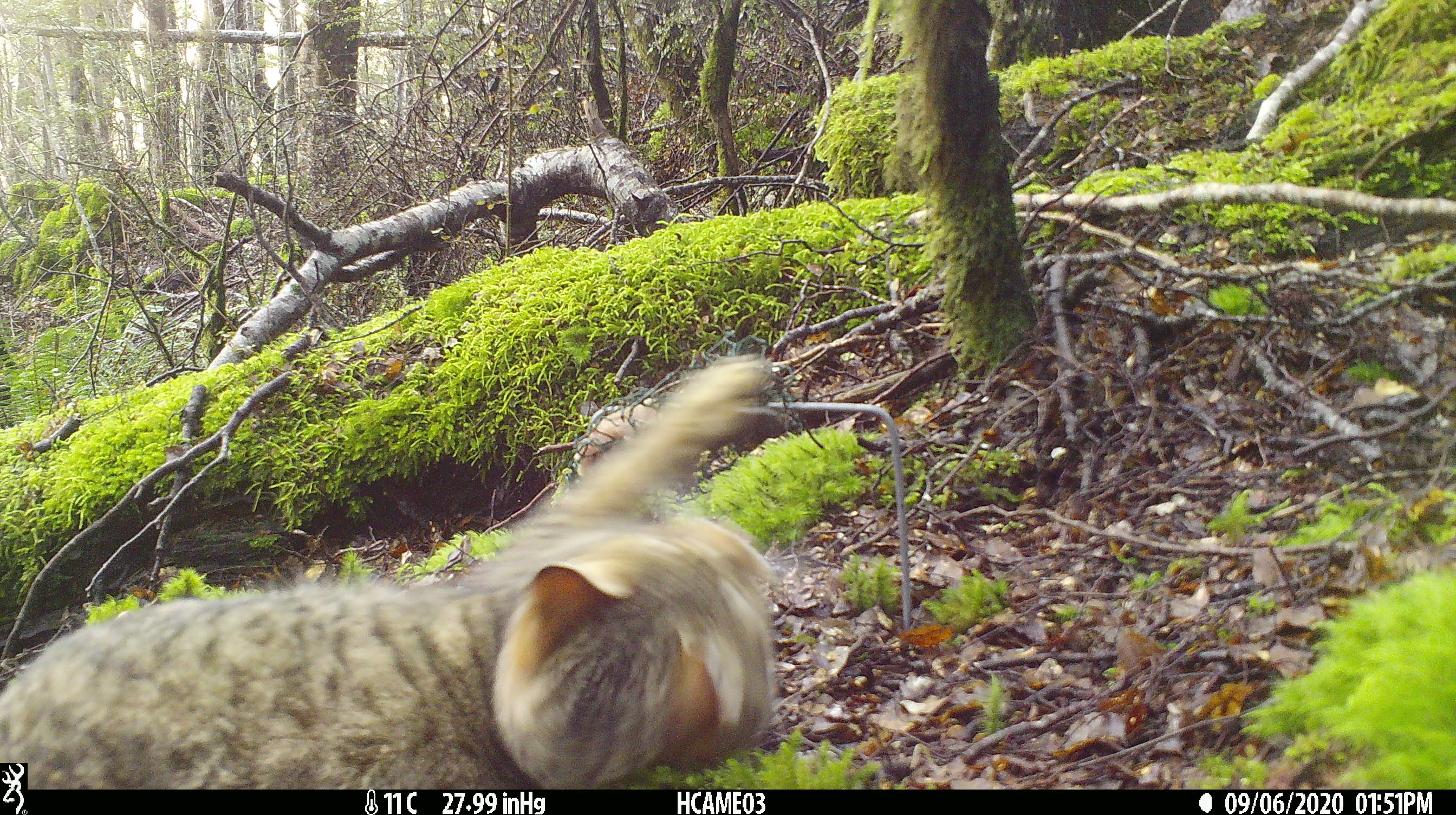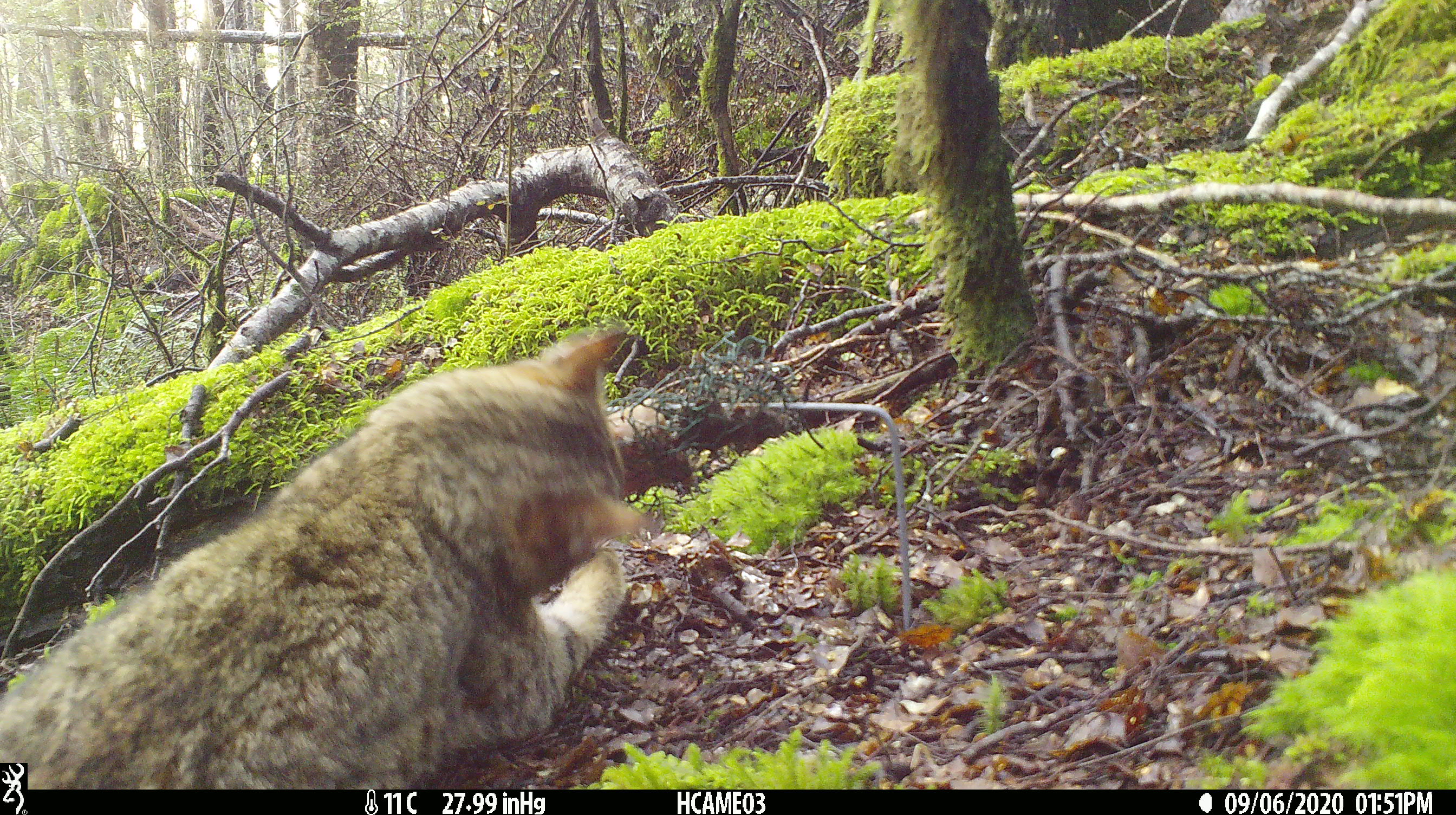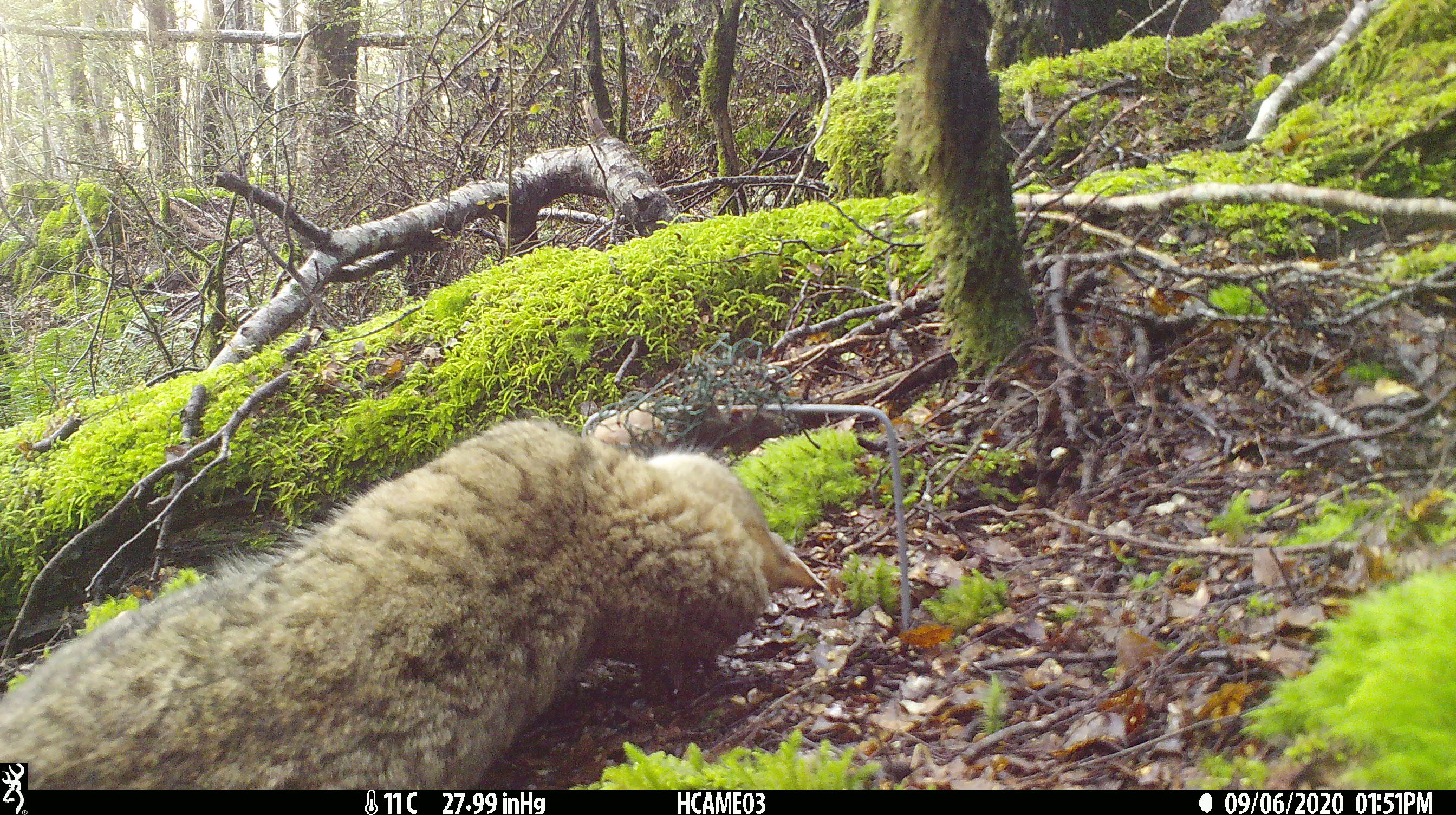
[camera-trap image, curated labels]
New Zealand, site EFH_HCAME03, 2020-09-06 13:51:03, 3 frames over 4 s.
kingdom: Animalia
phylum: Chordata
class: Mammalia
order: Carnivora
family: Felidae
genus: Felis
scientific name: Felis catus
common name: domestic cat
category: cat